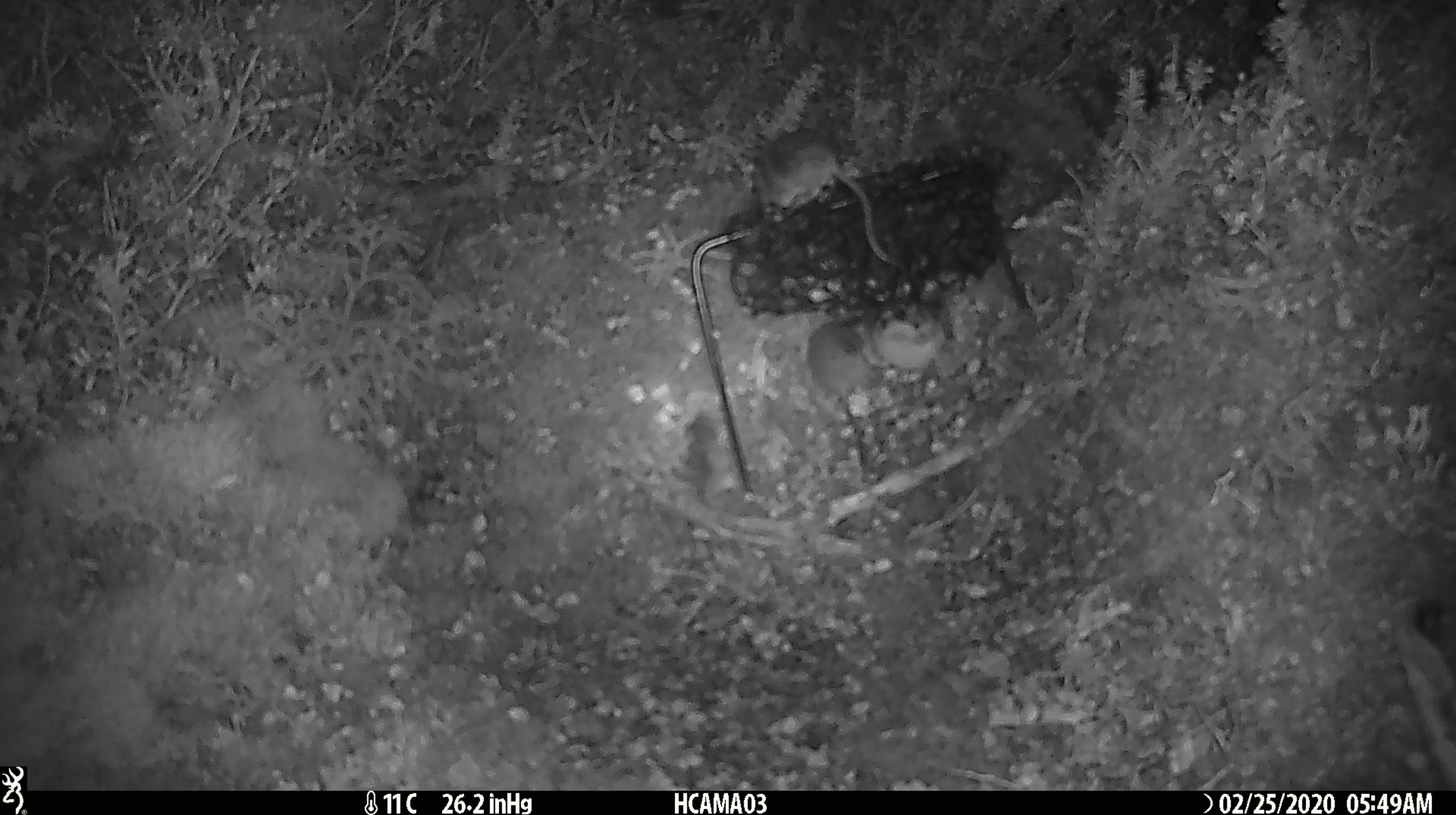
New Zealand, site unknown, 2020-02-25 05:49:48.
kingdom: Animalia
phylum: Chordata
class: Mammalia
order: Rodentia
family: Muridae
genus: Mus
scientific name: Mus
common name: mouse